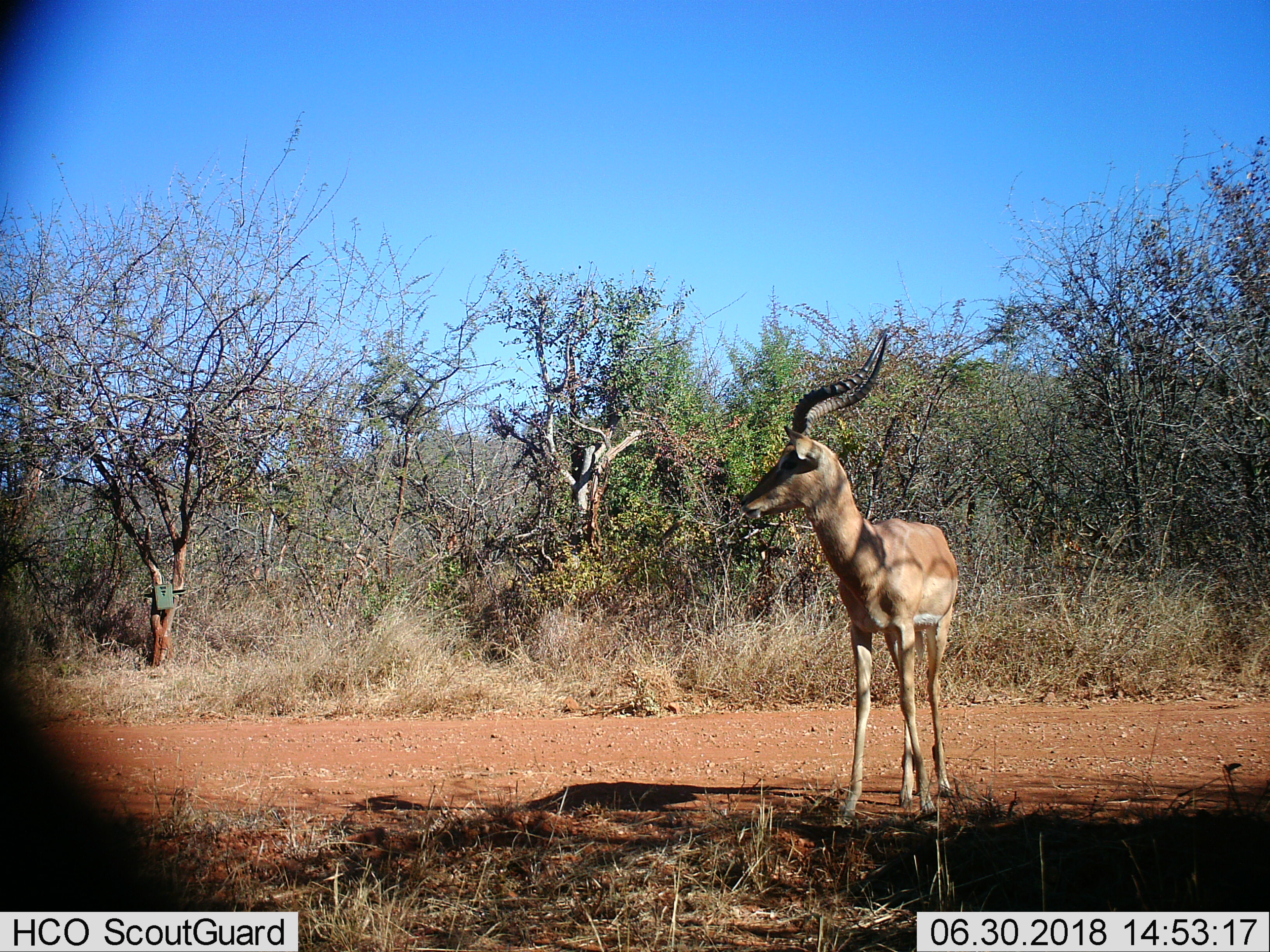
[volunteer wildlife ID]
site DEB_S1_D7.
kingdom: Animalia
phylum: Chordata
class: Mammalia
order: Artiodactyla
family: Bovidae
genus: Aepyceros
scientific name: Aepyceros melampus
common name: impala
Impala (Aepyceros melampus), count 1. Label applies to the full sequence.